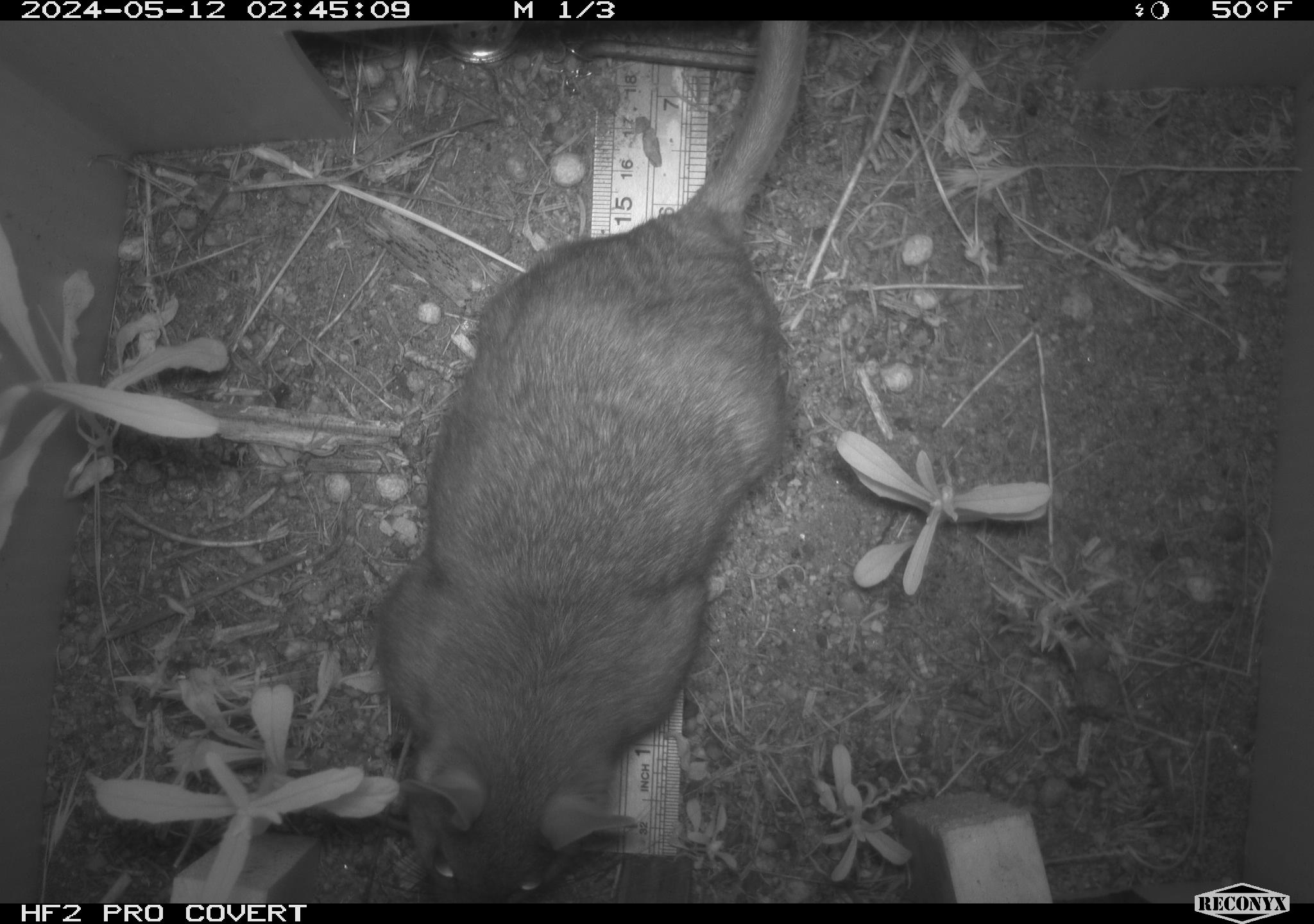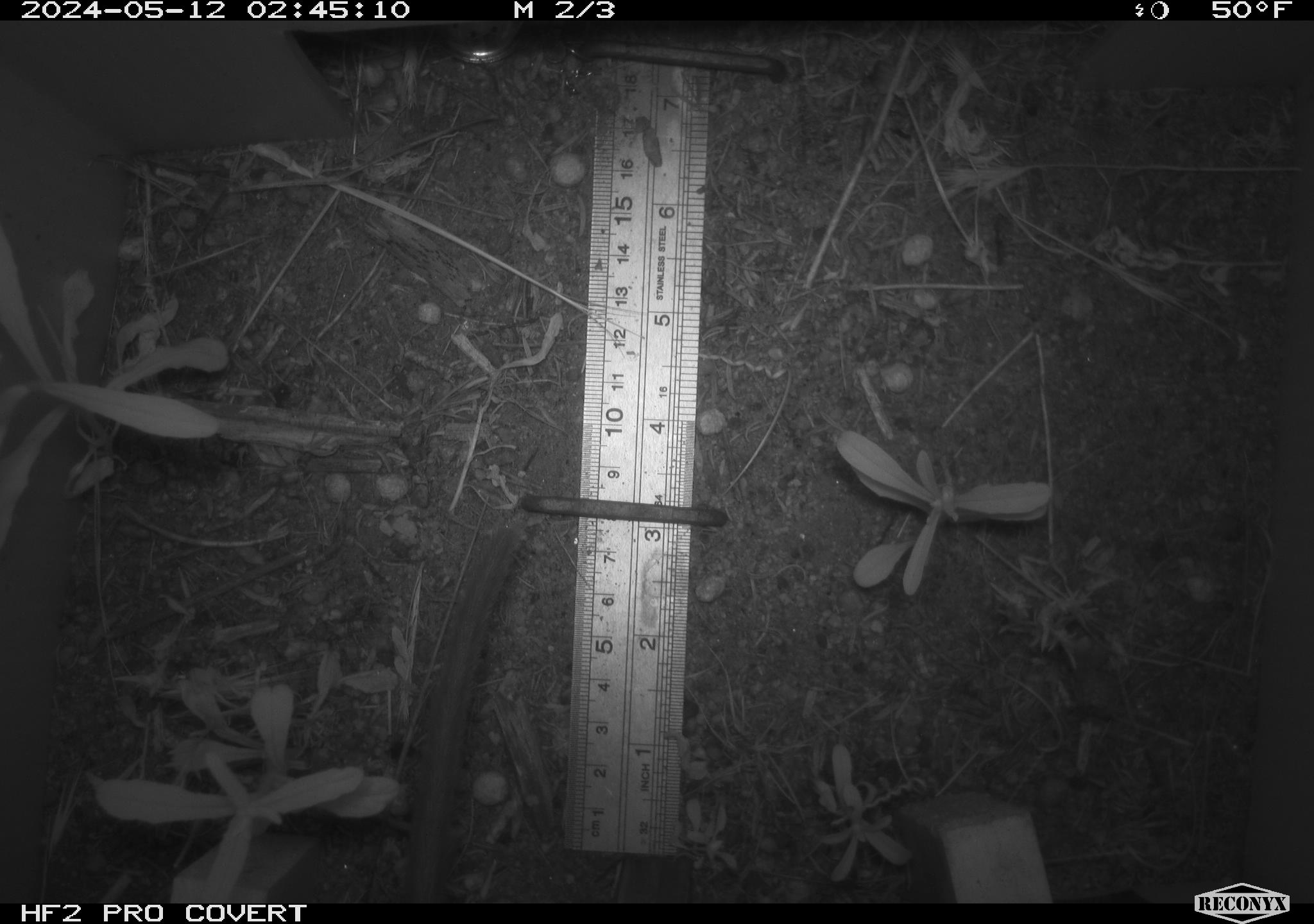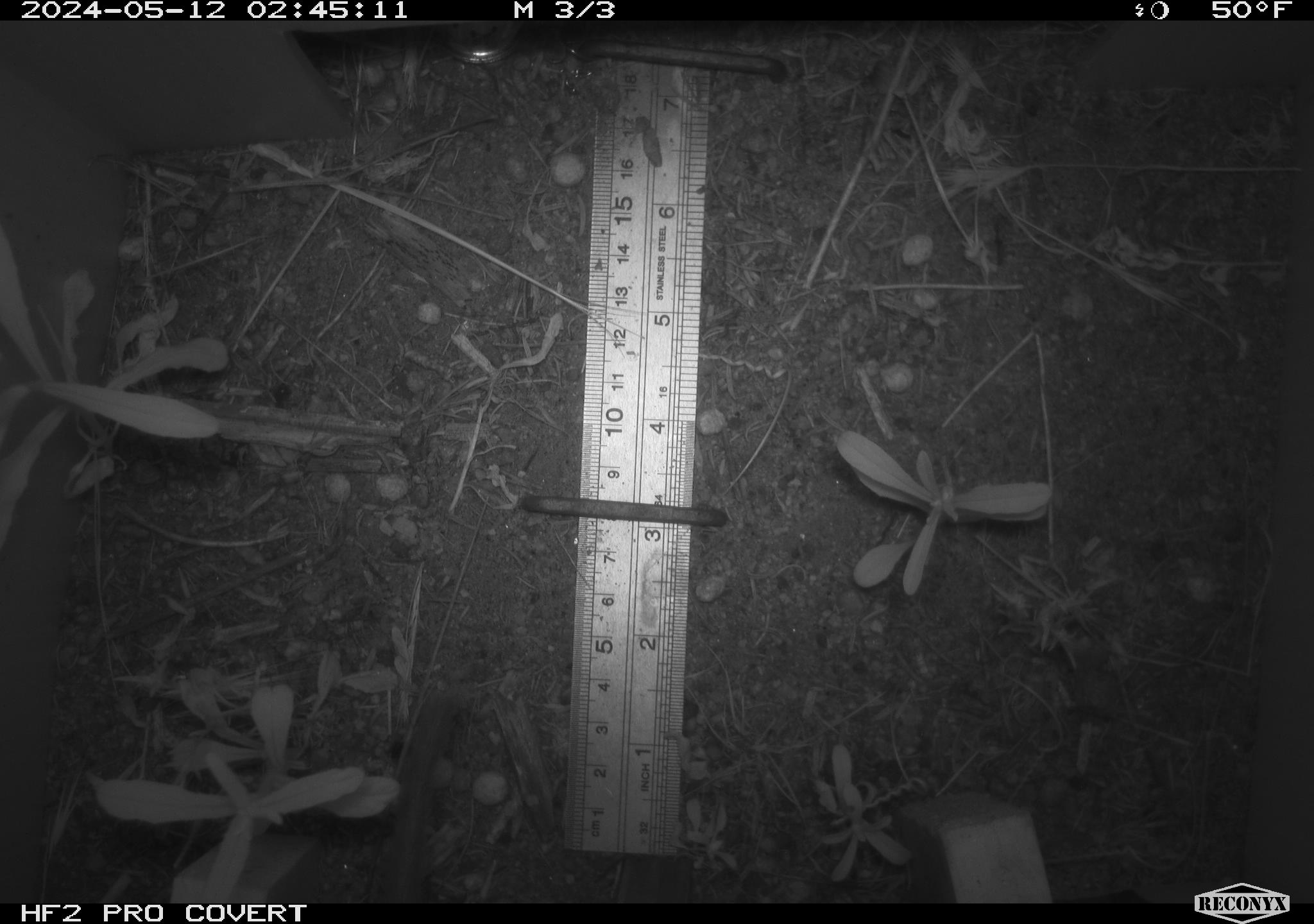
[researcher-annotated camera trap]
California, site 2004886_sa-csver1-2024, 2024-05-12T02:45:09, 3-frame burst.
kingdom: Animalia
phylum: Chordata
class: Mammalia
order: Rodentia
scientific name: Rodentia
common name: rodent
Rodent (Rodentia).